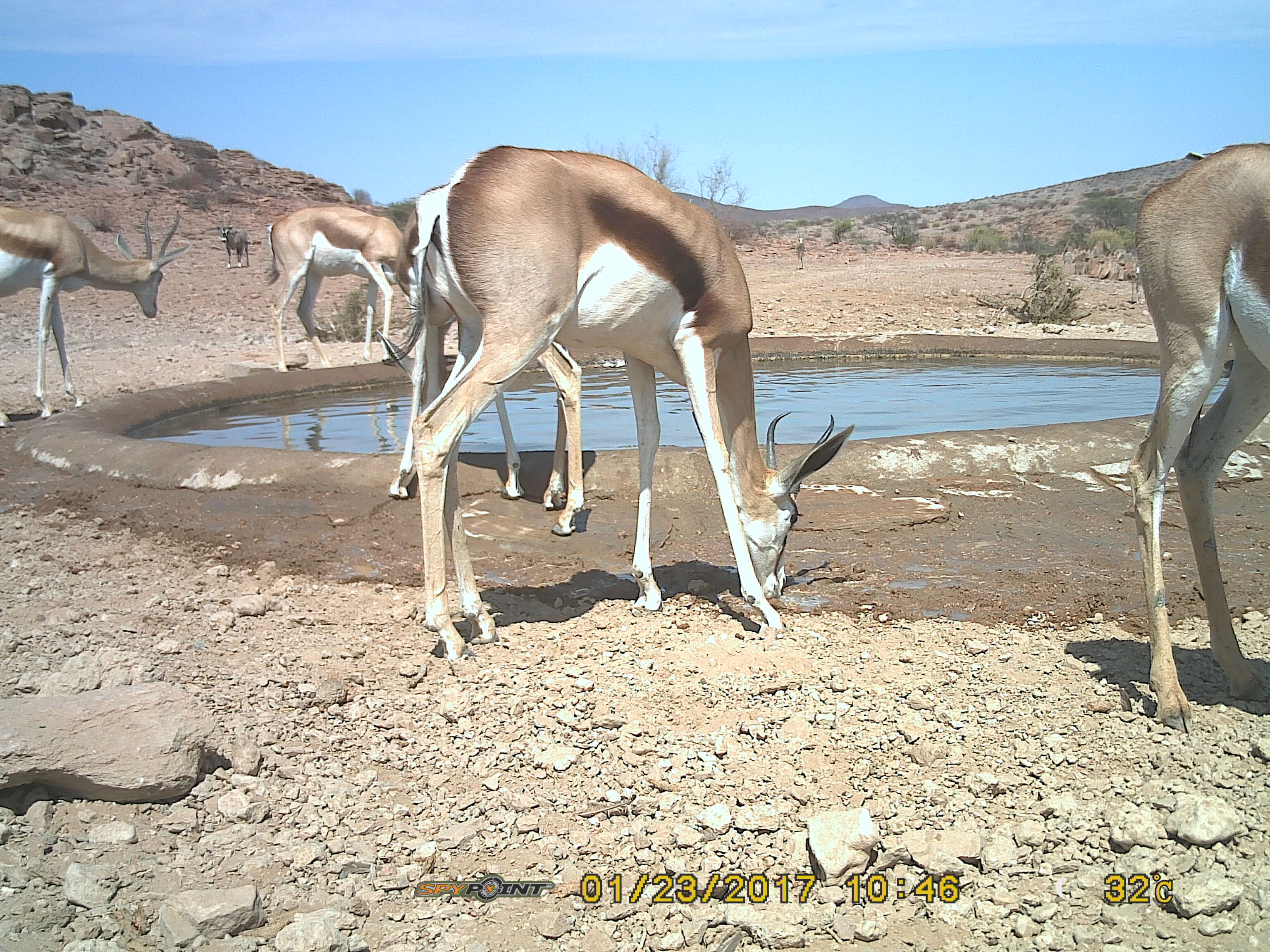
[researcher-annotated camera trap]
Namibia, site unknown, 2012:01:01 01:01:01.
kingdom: Animalia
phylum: Chordata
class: Mammalia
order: Artiodactyla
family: Bovidae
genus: Antidorcas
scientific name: Antidorcas marsupialis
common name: springbok